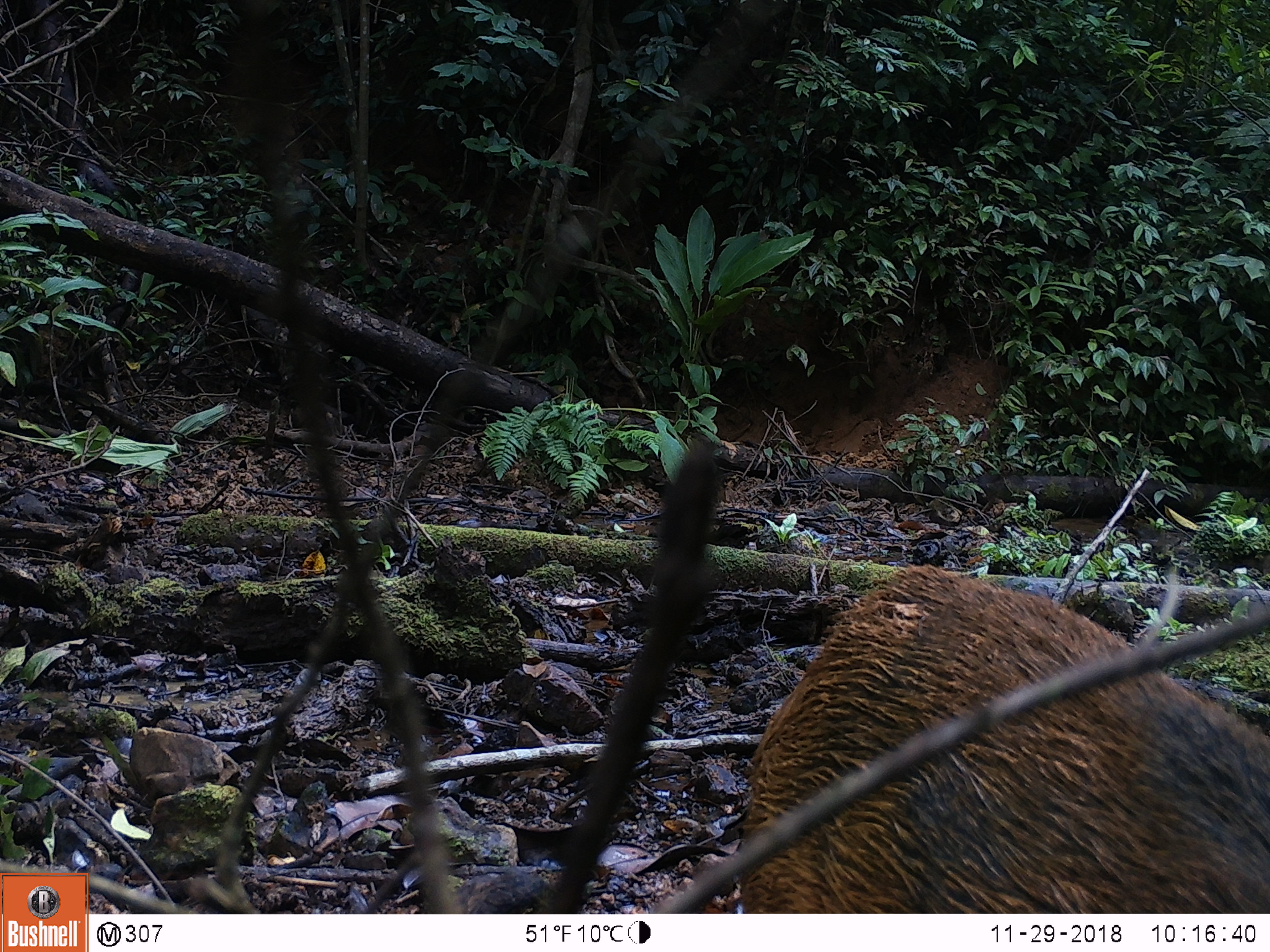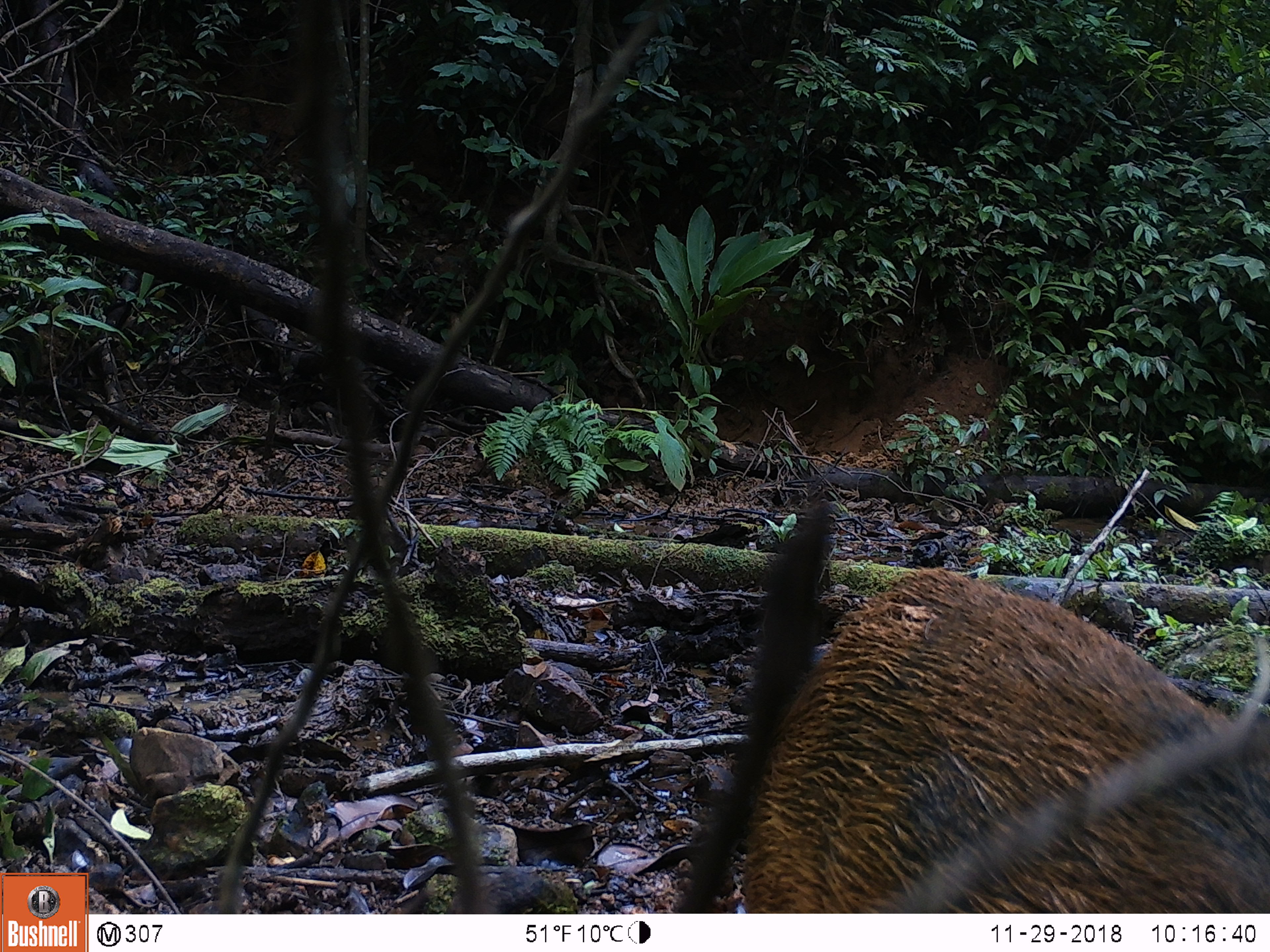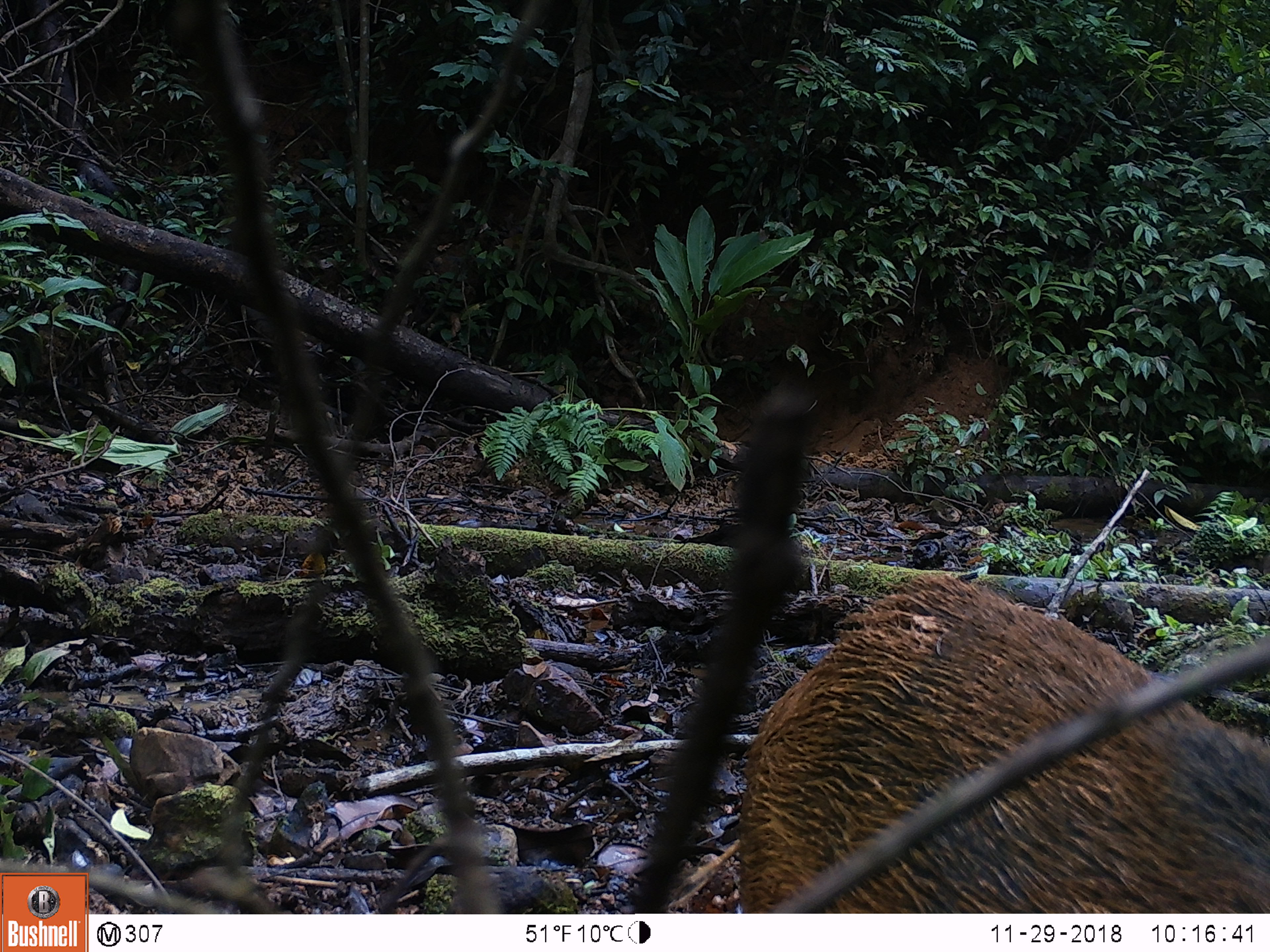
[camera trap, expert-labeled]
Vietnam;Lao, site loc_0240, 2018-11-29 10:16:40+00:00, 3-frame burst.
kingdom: Animalia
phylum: Chordata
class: Mammalia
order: Artiodactyla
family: Suidae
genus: Sus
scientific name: Sus scrofa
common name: eurasian wild pig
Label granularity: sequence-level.